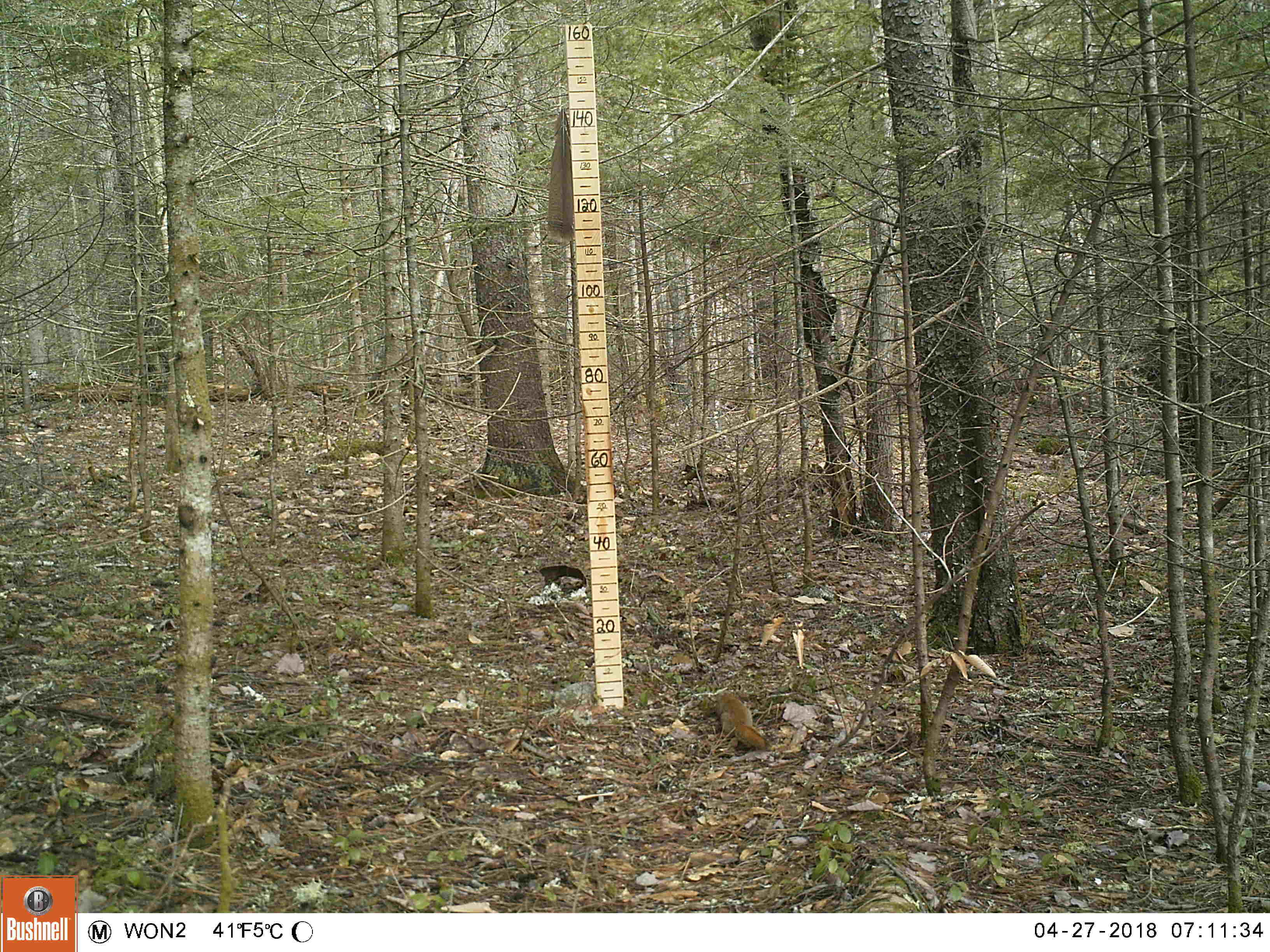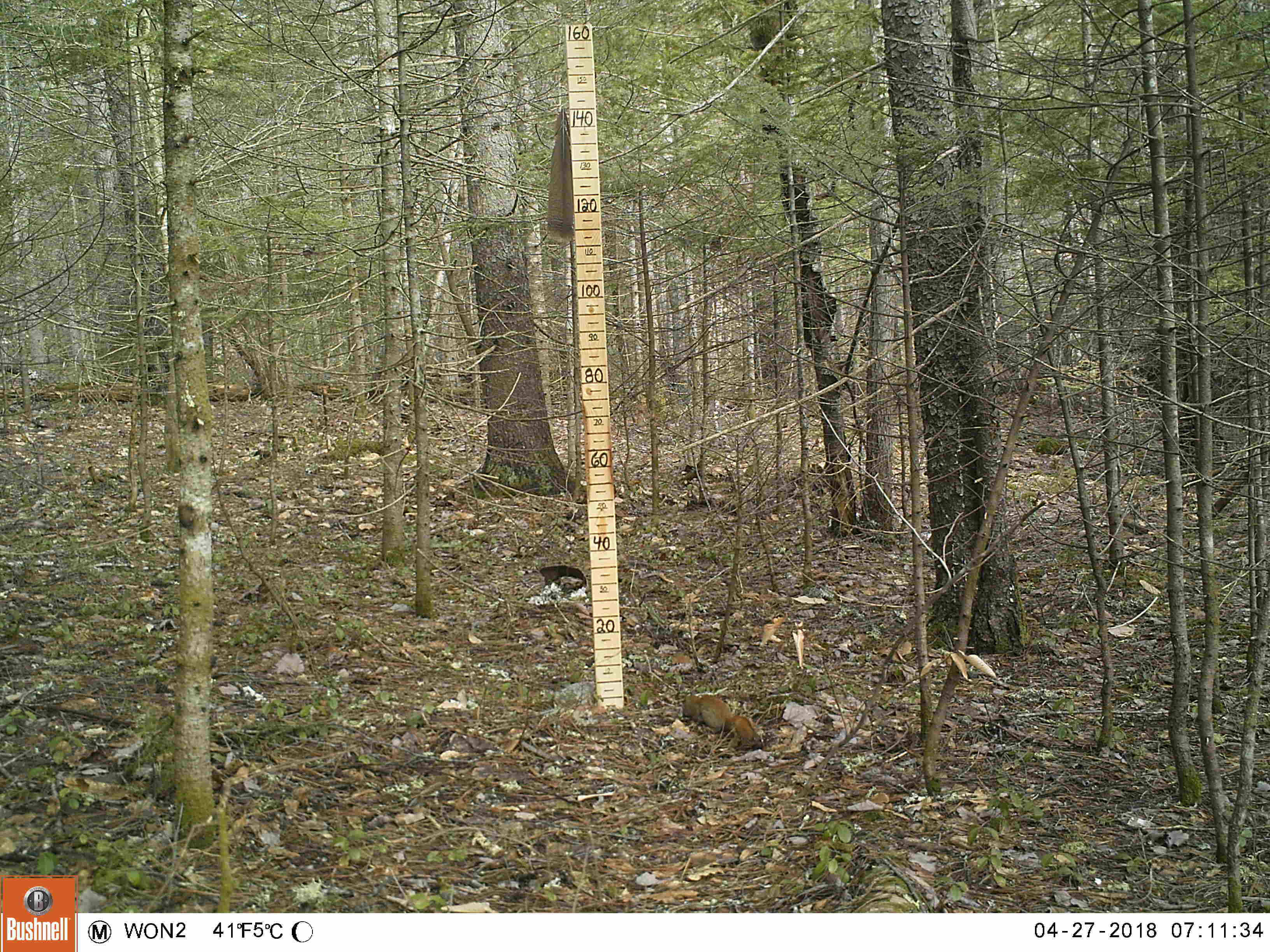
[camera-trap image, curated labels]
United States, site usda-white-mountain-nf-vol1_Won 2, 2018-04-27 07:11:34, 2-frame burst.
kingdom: Animalia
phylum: Chordata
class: Mammalia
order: Rodentia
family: Sciuridae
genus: Tamiasciurus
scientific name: Tamiasciurus hudsonicus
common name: red squirrel